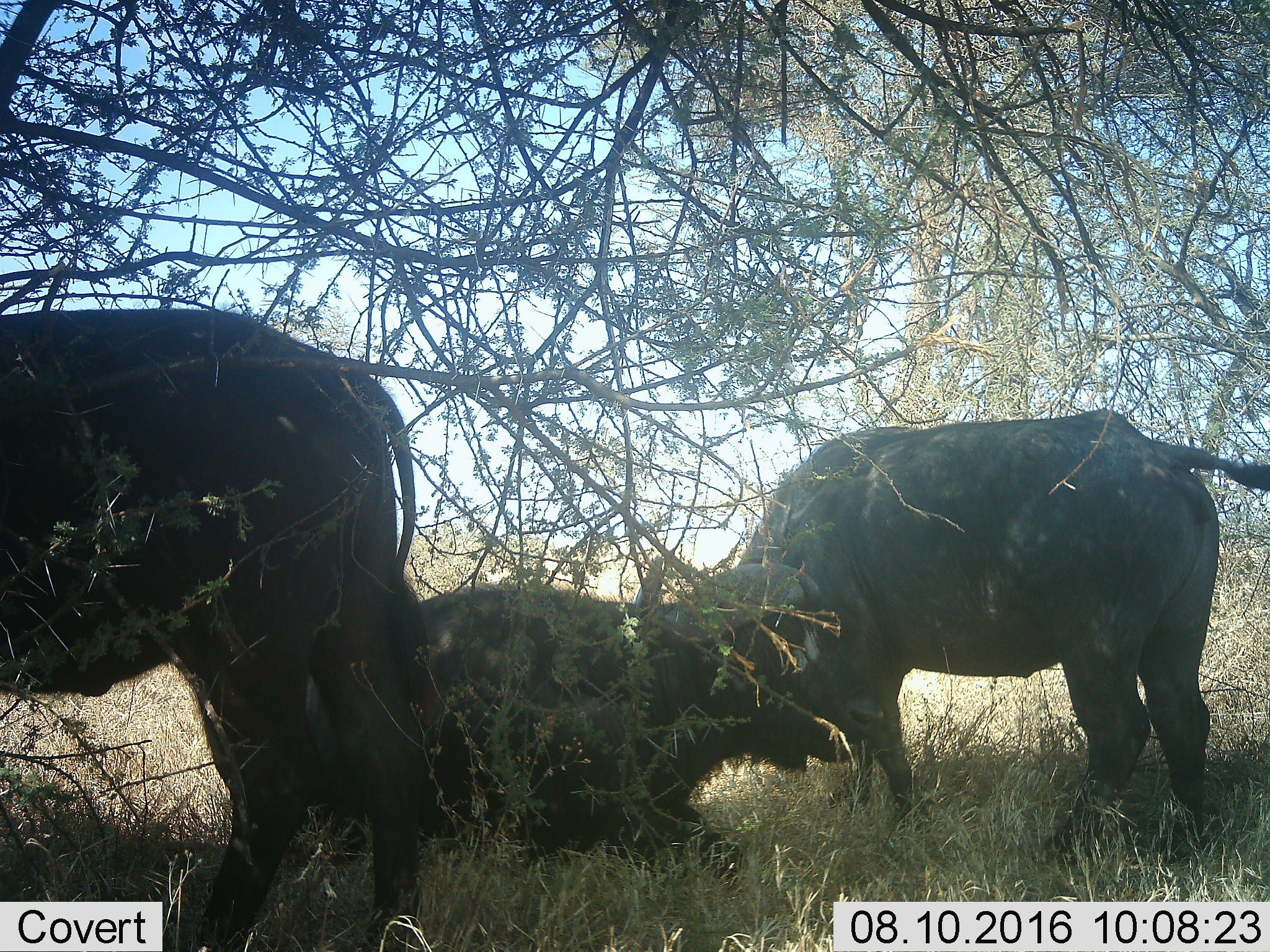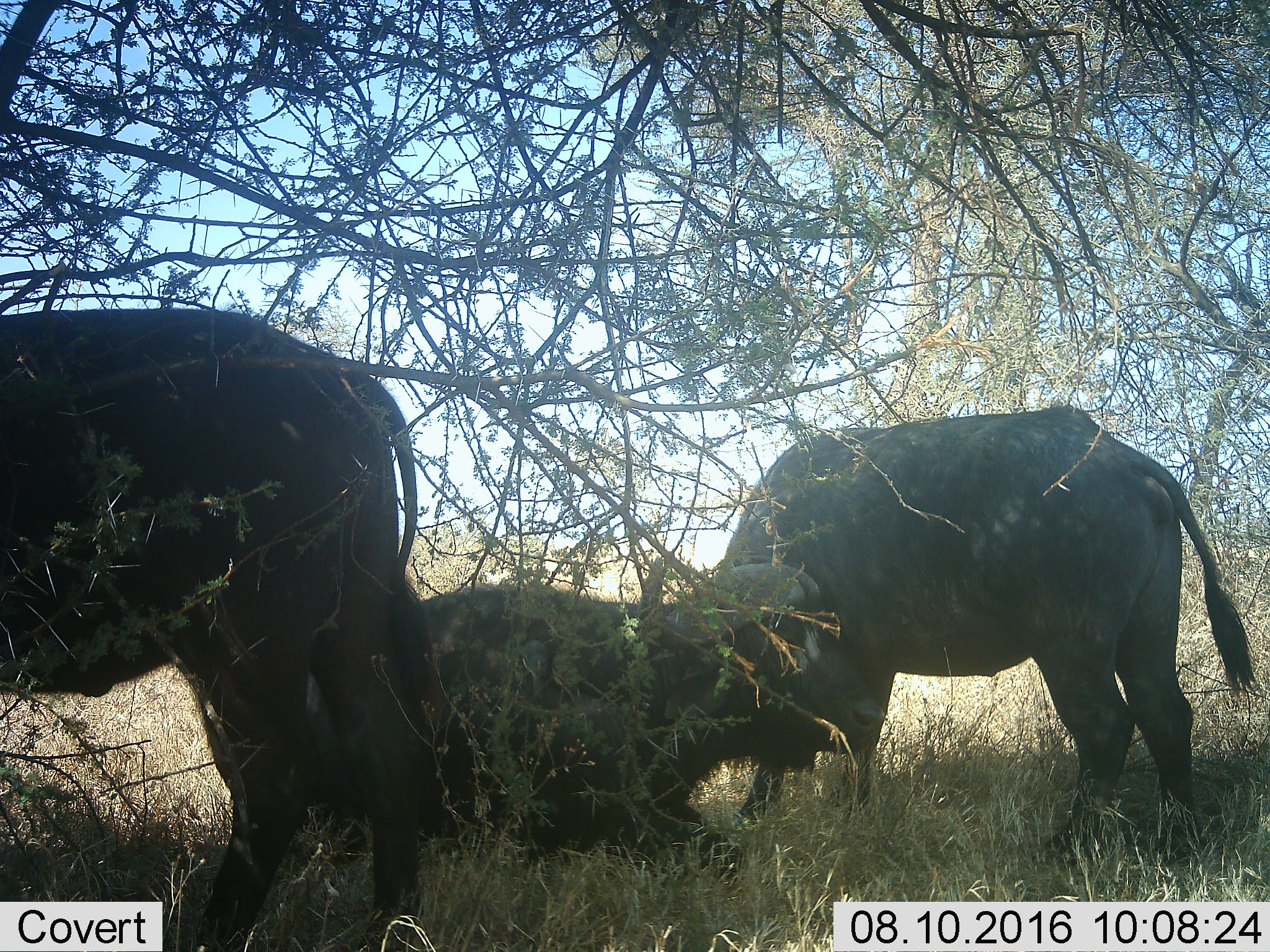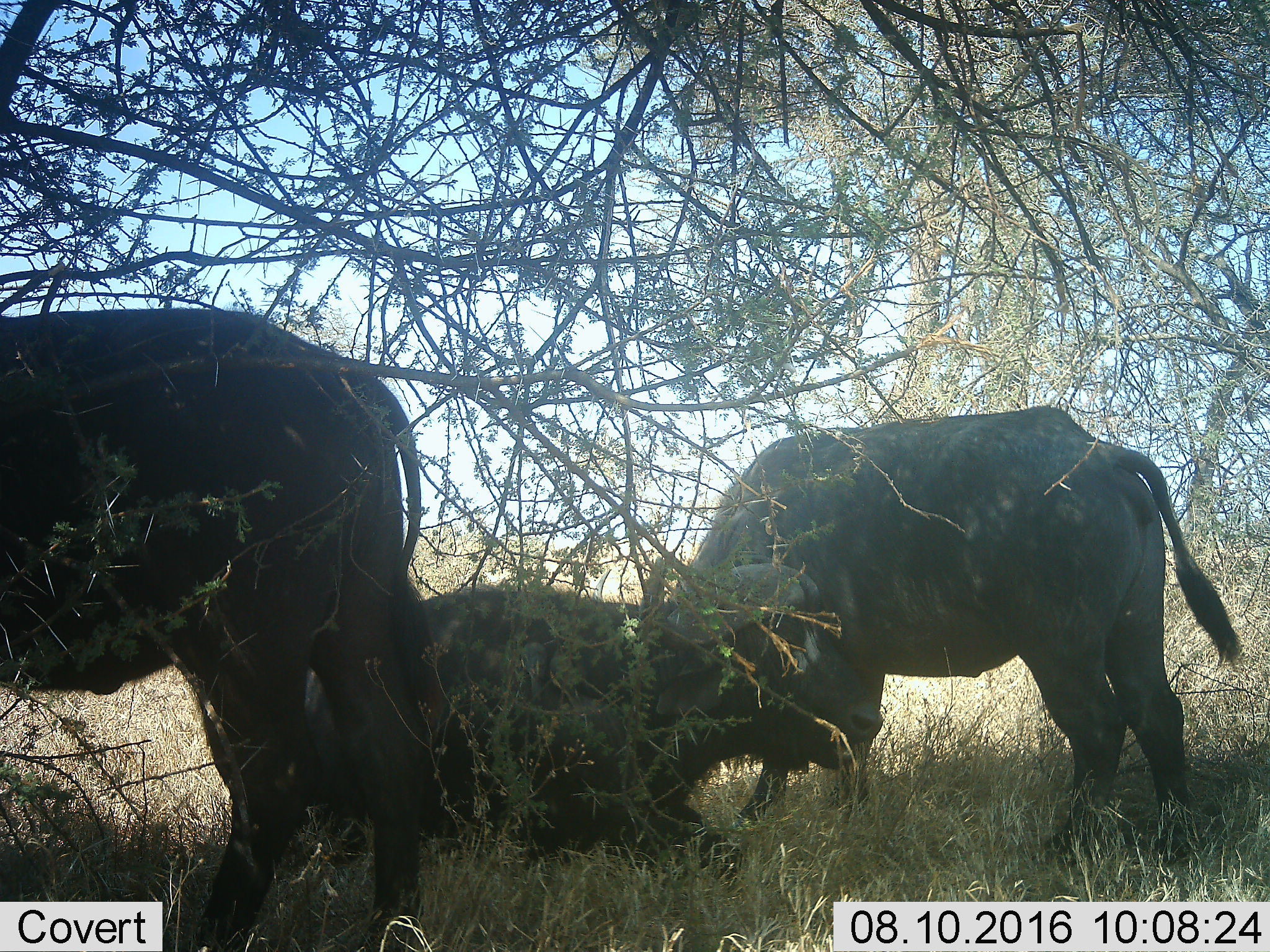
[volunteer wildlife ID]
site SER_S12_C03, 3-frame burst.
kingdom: Animalia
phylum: Chordata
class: Mammalia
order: Artiodactyla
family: Bovidae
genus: Syncerus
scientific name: Syncerus caffer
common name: african buffalo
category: buffalo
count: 3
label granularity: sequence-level